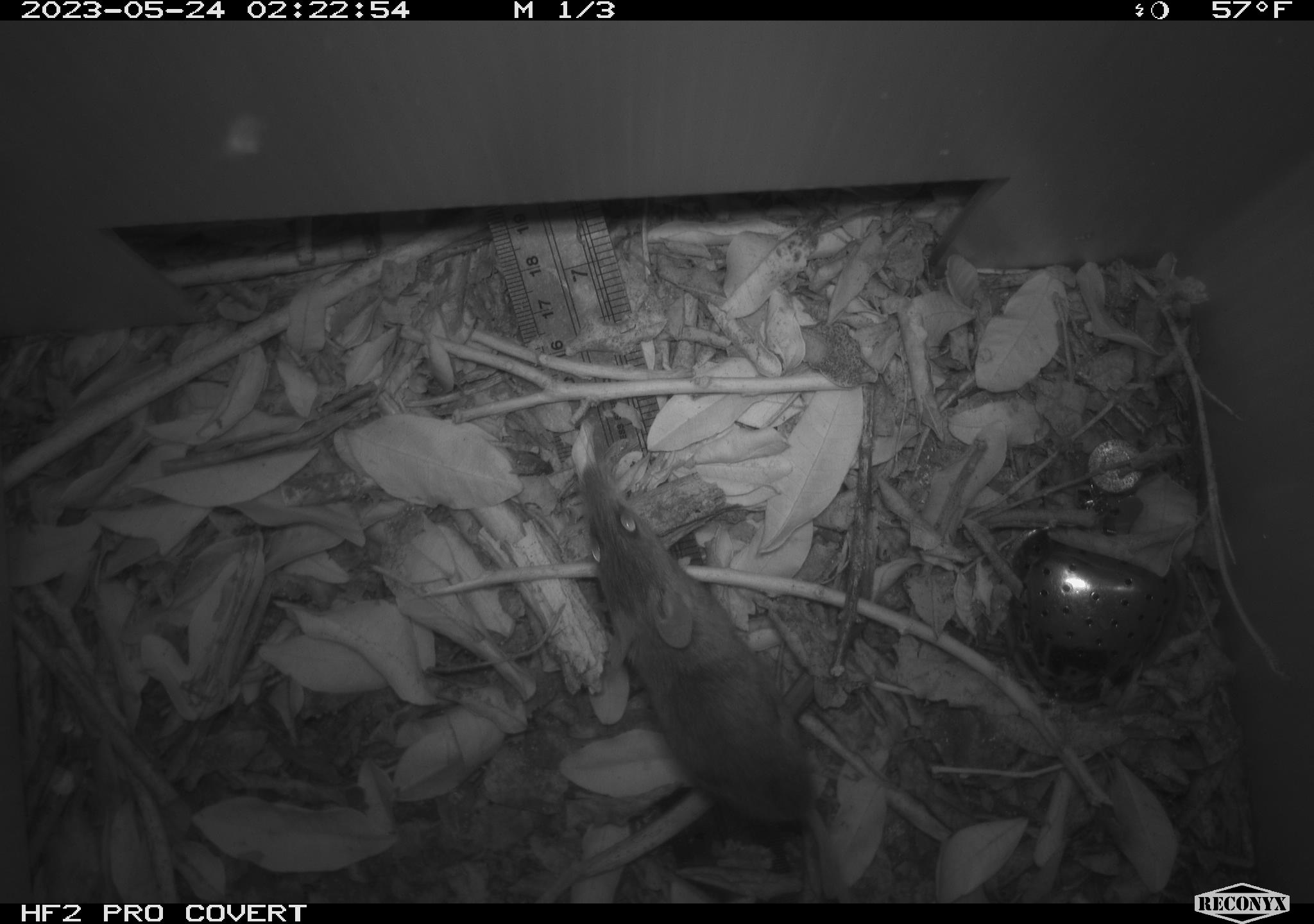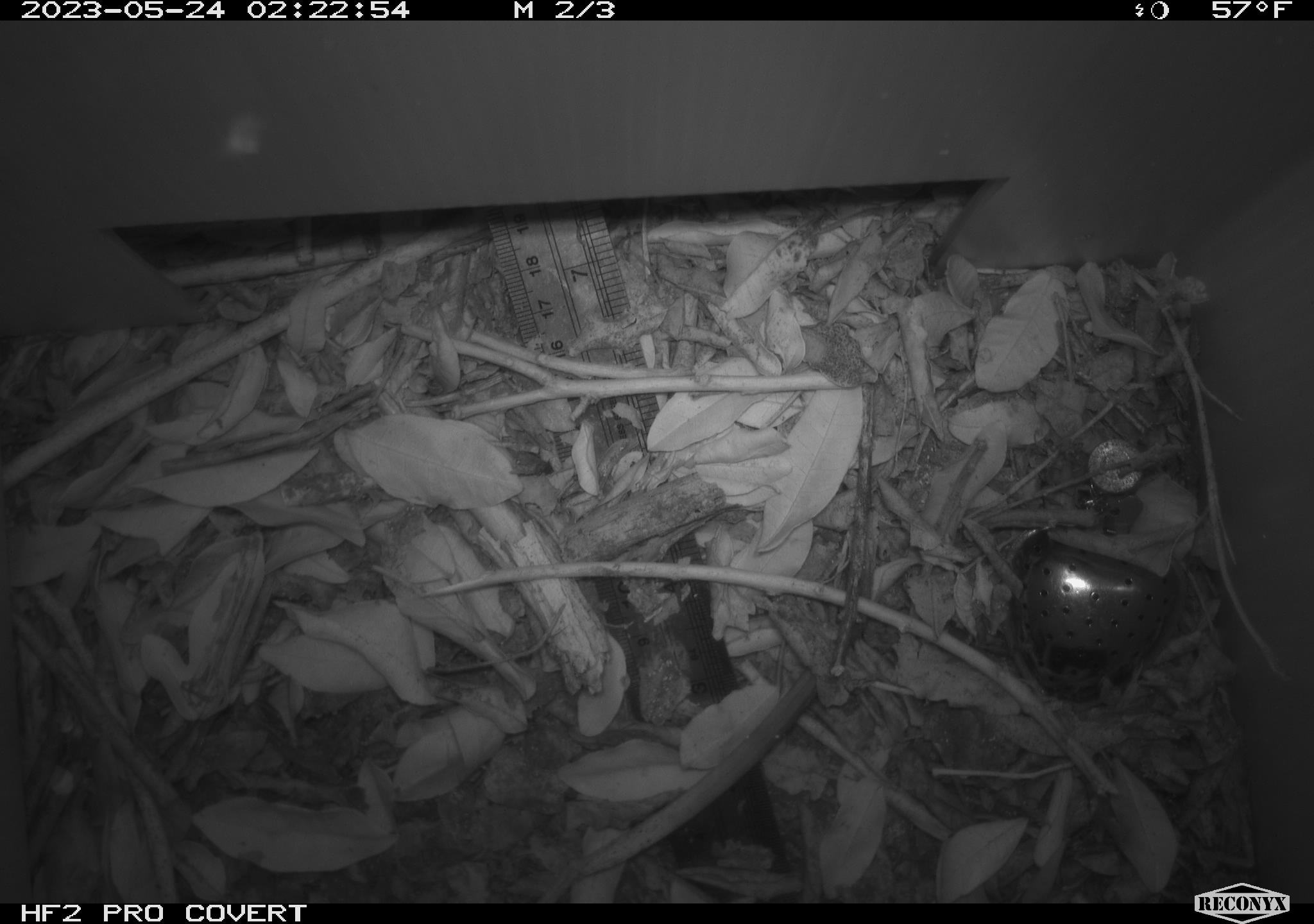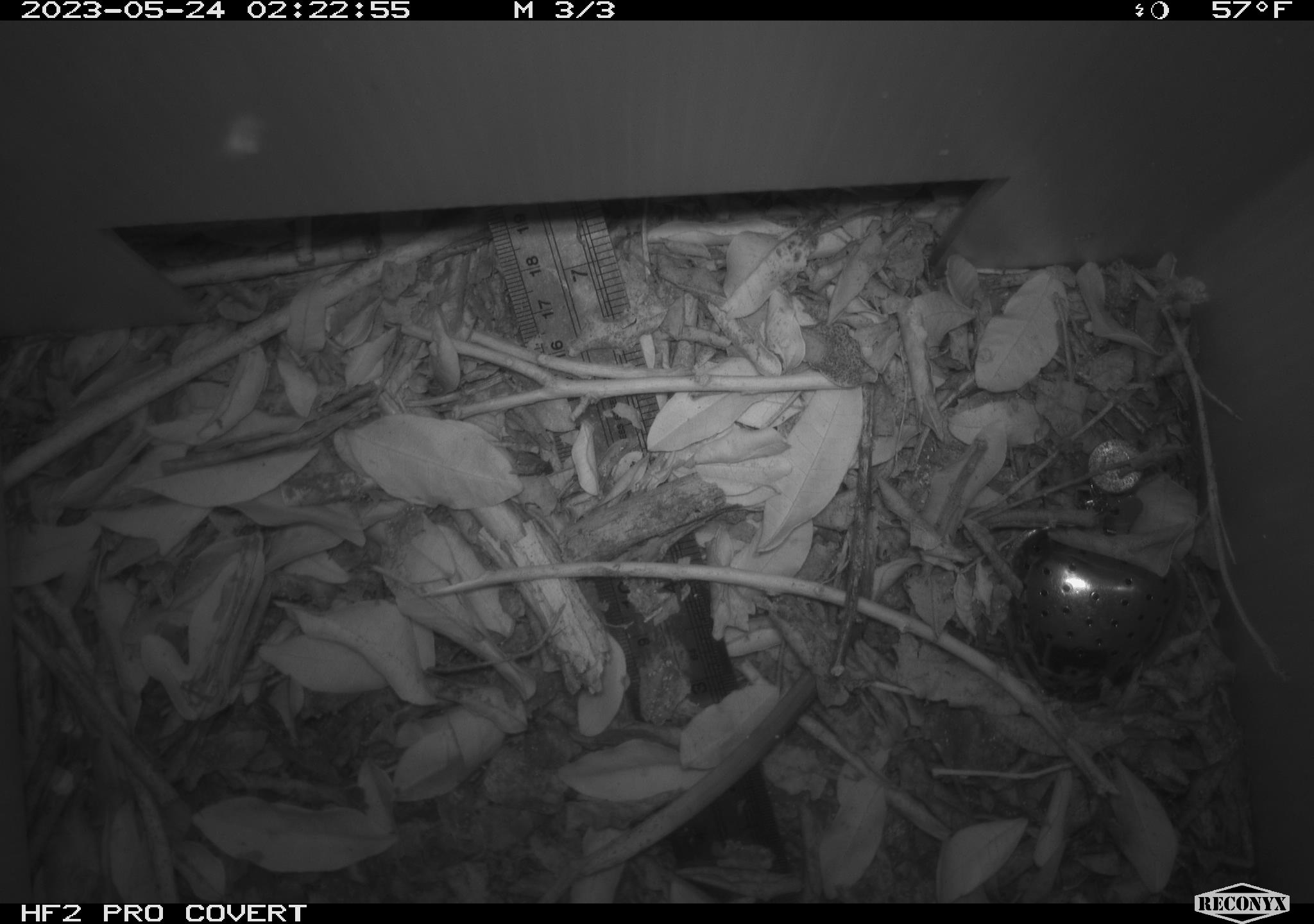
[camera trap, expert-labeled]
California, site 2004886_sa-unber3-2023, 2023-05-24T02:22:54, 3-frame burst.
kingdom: Animalia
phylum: Chordata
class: Mammalia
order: Rodentia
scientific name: Rodentia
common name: mouse species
Mouse species (Rodentia).